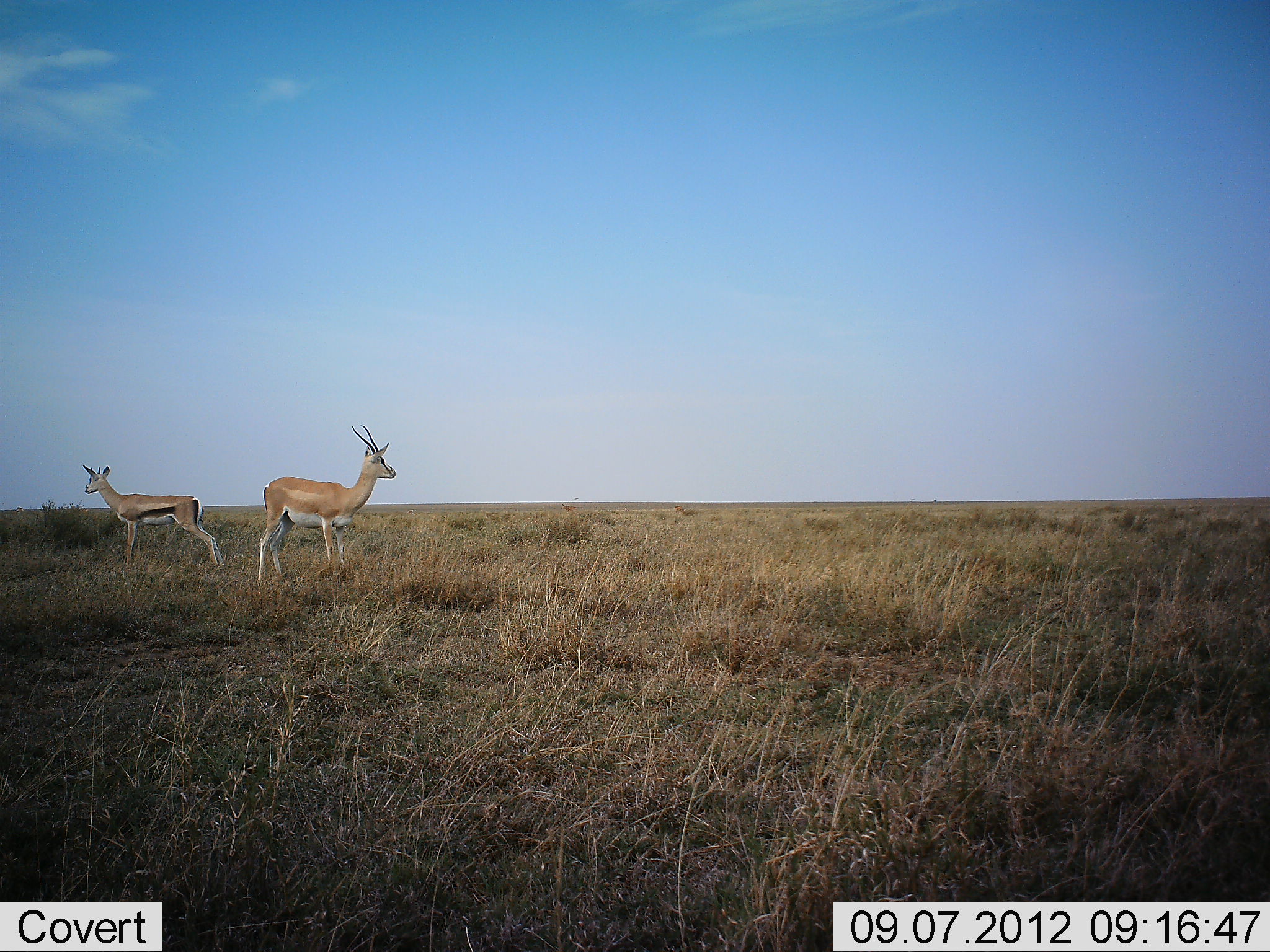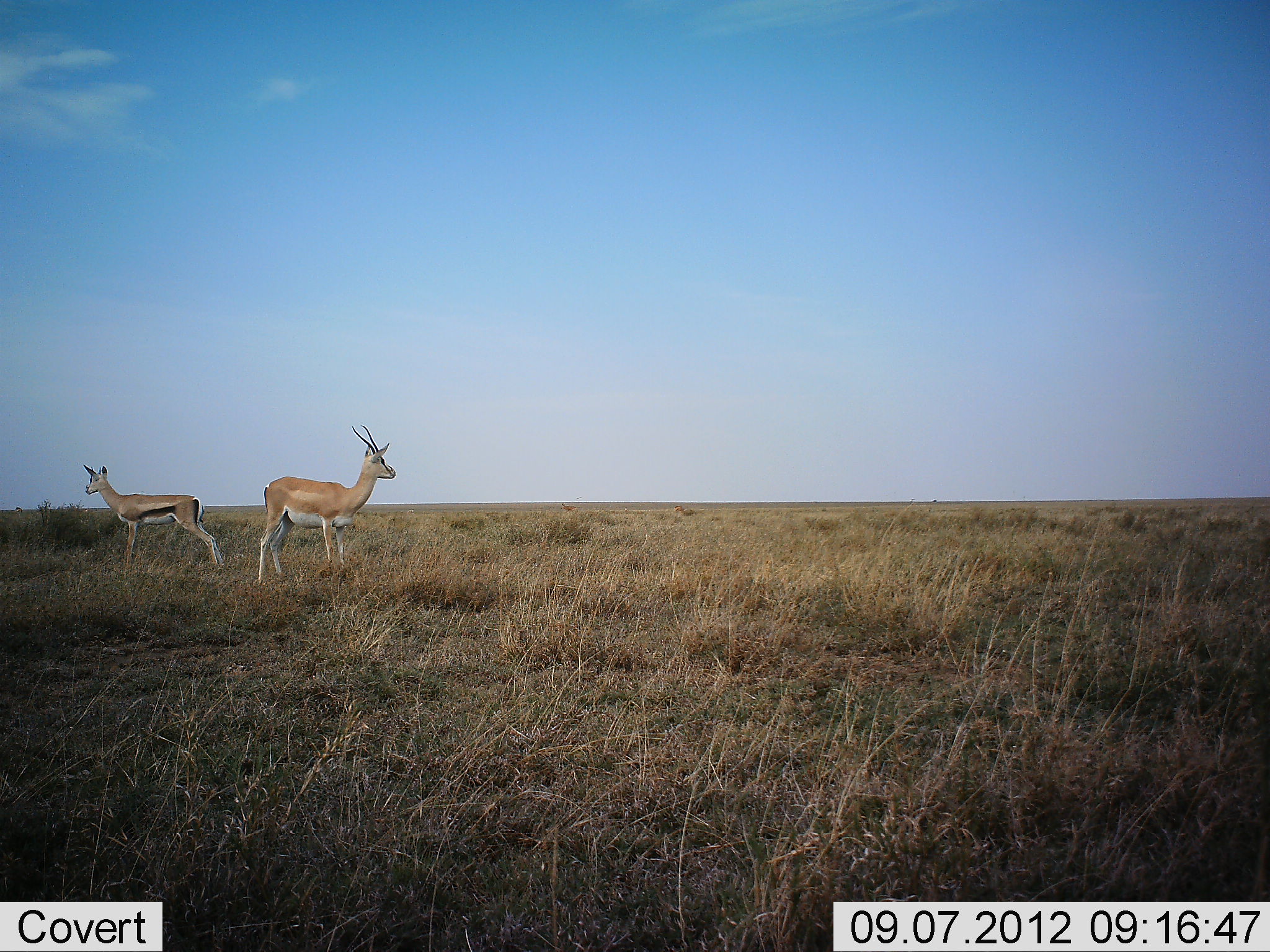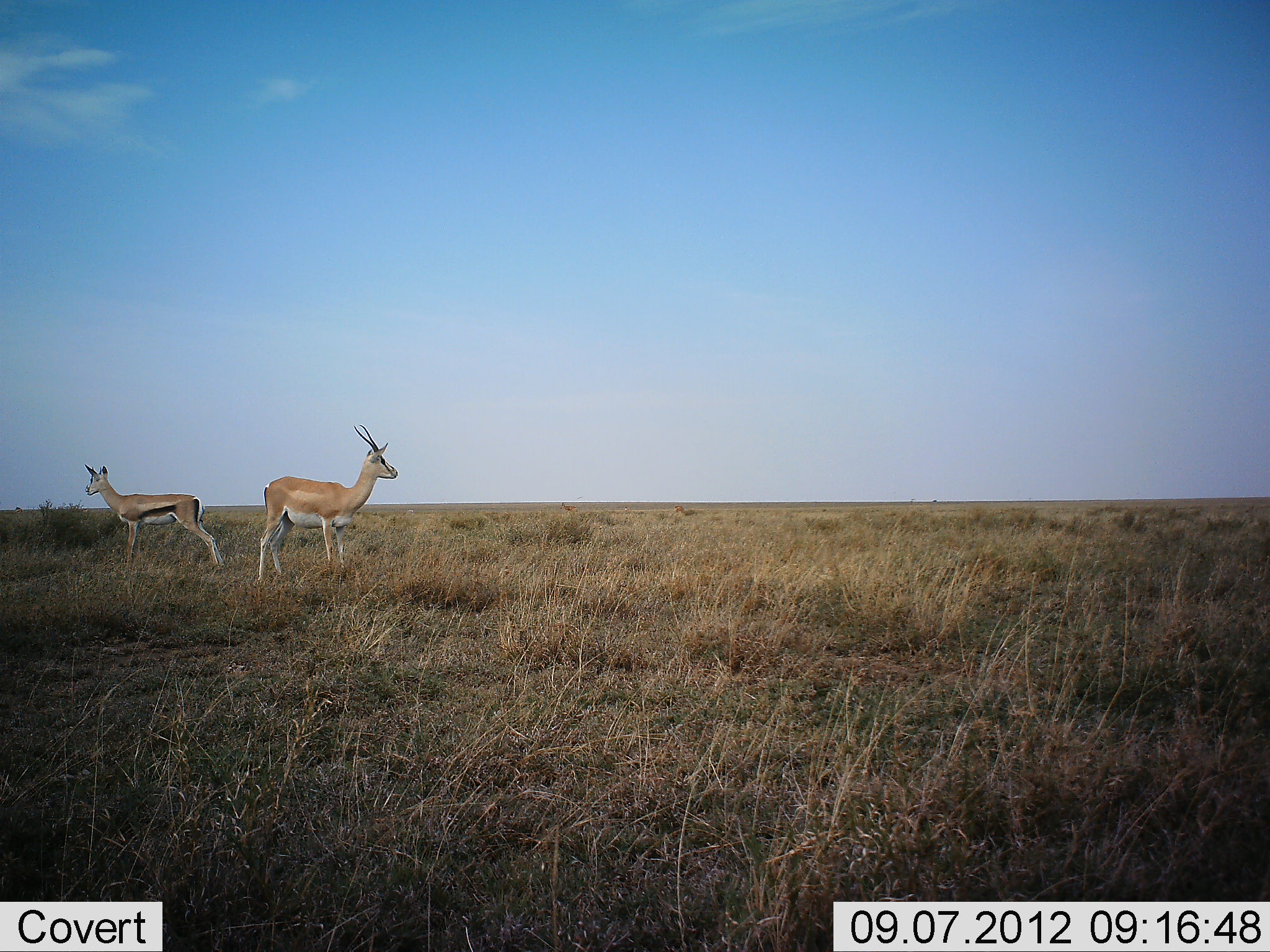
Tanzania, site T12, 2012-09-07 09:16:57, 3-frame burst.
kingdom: Animalia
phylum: Chordata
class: Mammalia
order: Artiodactyla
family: Bovidae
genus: Nanger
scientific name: Nanger granti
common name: grant's gazelle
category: gazellegrants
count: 1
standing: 100%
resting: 0%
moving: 0%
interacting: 0%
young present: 8%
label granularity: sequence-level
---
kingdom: Animalia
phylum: Chordata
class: Mammalia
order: Artiodactyla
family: Bovidae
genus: Eudorcas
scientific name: Eudorcas thomsonii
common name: thomson's gazelle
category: gazellethomsons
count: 1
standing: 100%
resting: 0%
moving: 0%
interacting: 0%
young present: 0%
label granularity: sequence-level